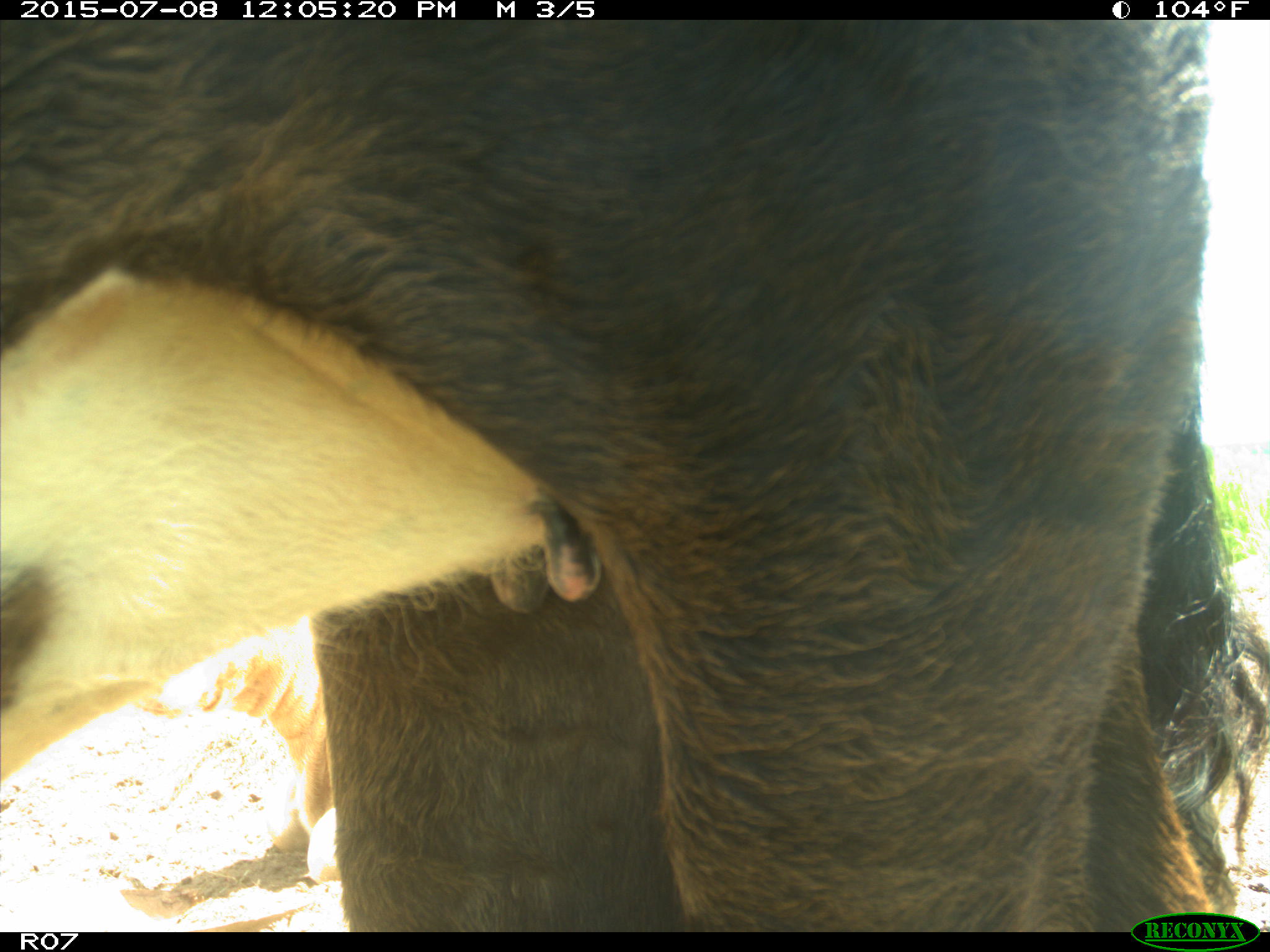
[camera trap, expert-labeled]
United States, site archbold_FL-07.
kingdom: Animalia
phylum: Chordata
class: Mammalia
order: Artiodactyla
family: Bovidae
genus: Bos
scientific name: Bos taurus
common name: domestic cow